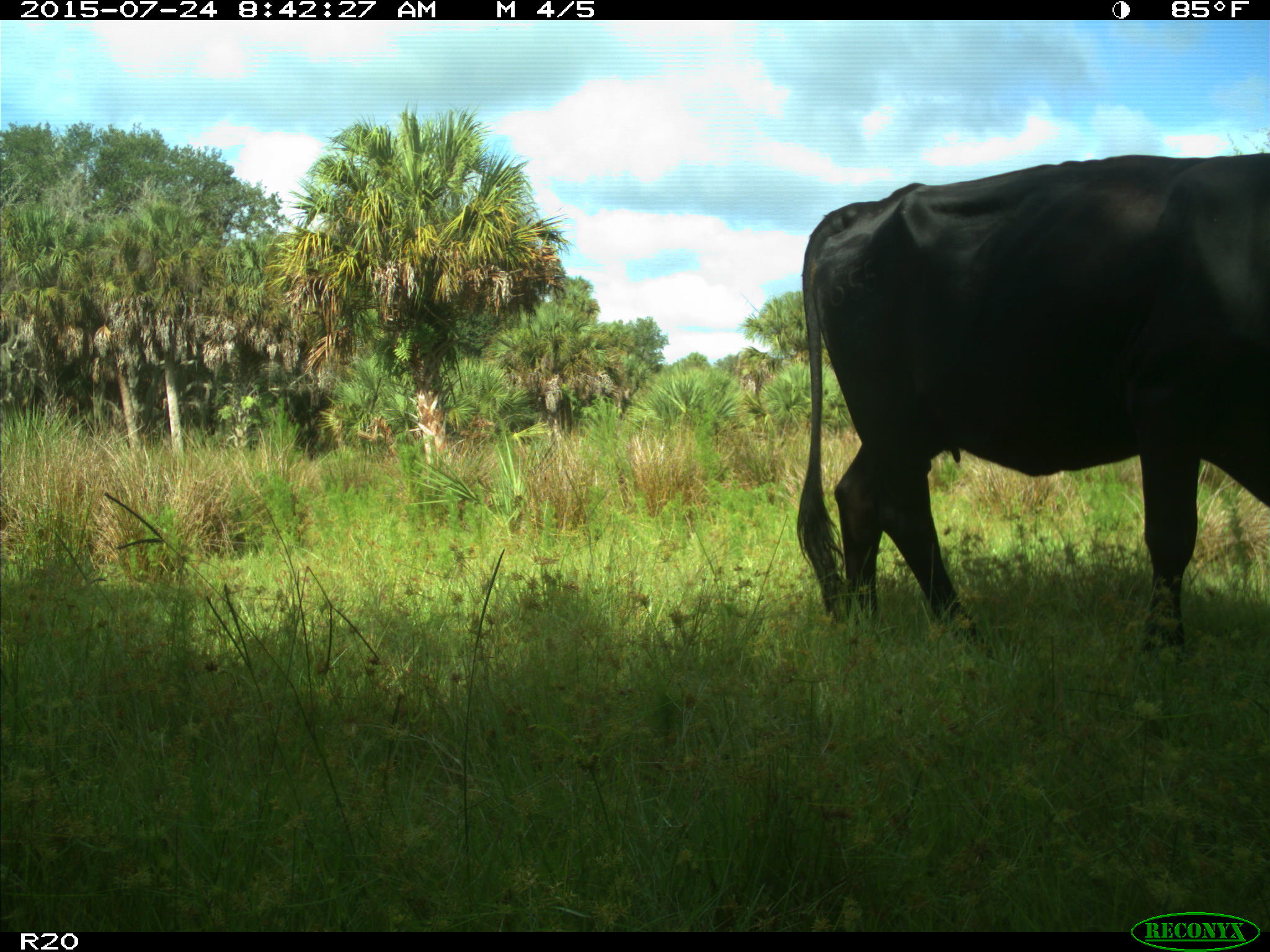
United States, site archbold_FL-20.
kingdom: Animalia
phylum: Chordata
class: Mammalia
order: Artiodactyla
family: Bovidae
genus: Bos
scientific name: Bos taurus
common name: domestic cow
Bos taurus (domestic cow).